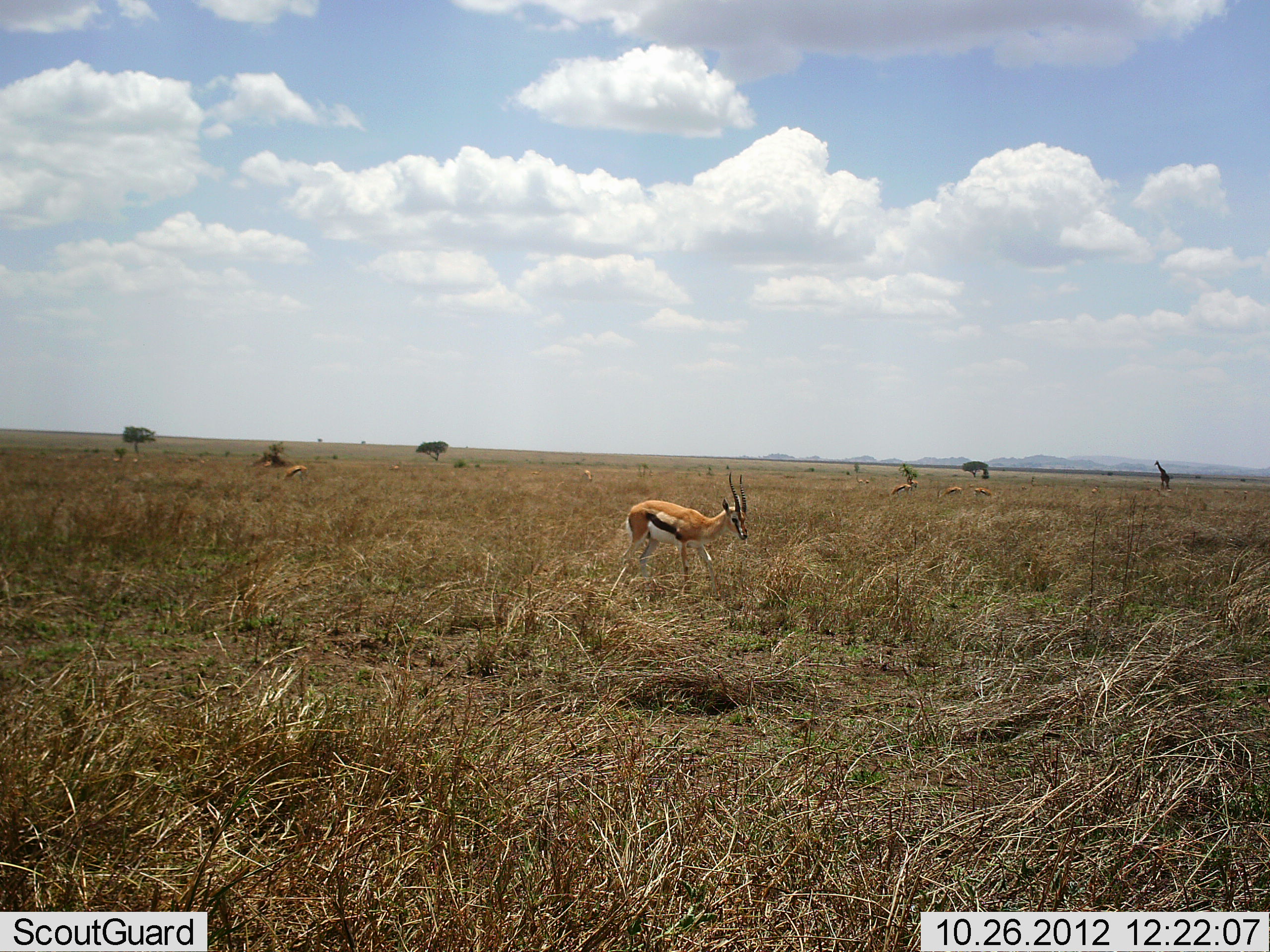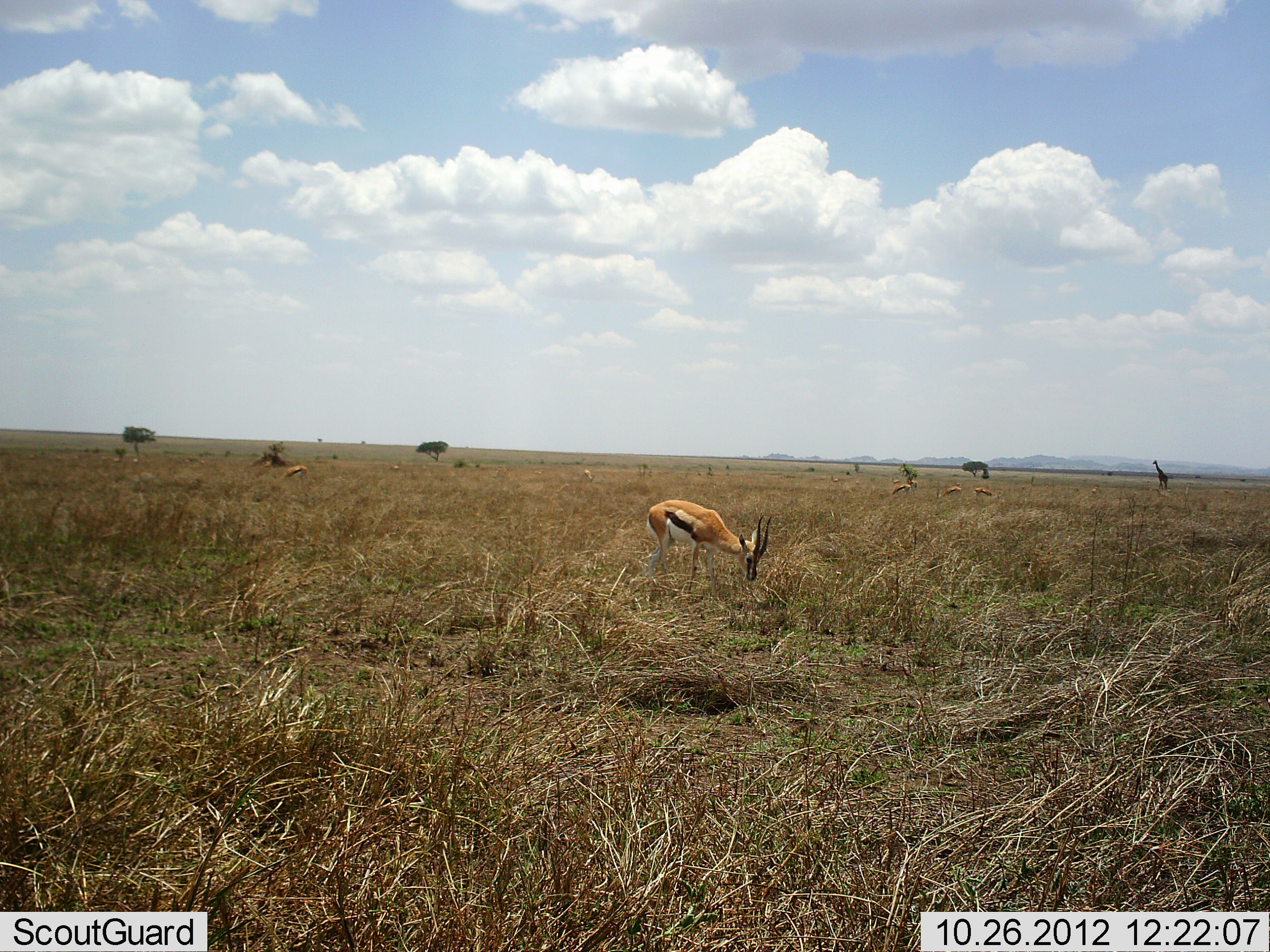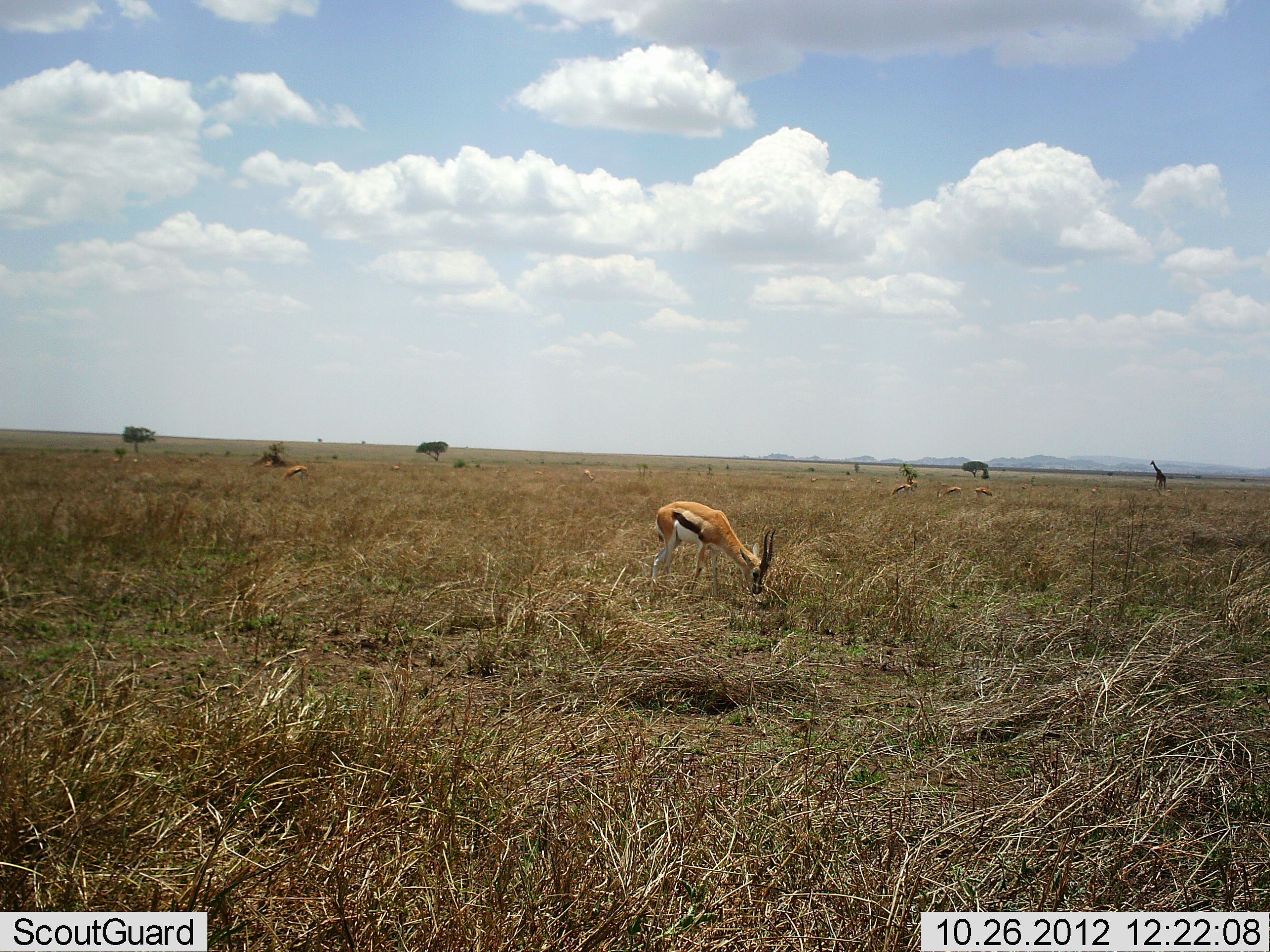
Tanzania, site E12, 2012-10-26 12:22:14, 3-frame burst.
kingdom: Animalia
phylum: Chordata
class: Mammalia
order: Artiodactyla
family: Bovidae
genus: Eudorcas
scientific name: Eudorcas thomsonii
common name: thomson's gazelle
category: gazellethomsons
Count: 6.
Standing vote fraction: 25%.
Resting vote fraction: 0%.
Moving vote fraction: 0%.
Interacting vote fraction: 0%.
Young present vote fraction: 0%.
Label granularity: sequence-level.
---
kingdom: Animalia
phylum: Chordata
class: Mammalia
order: Artiodactyla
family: Giraffidae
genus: Giraffa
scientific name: Giraffa camelopardalis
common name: giraffe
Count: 1.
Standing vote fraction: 20%.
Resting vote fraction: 0%.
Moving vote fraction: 90%.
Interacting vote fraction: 0%.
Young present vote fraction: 0%.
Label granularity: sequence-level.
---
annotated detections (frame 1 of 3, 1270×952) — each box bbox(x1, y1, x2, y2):
animal: bbox(620, 472, 751, 601); bbox(1154, 460, 1171, 491); bbox(937, 486, 964, 499); bbox(286, 465, 309, 479); bbox(891, 484, 912, 496); bbox(906, 473, 919, 490); bbox(975, 487, 992, 497); bbox(531, 470, 543, 476); bbox(856, 478, 869, 483); bbox(264, 460, 273, 467); bbox(1091, 487, 1100, 493); bbox(390, 466, 400, 470)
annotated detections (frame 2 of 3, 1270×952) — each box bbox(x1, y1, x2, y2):
animal: bbox(645, 499, 772, 607); bbox(1152, 460, 1168, 490); bbox(280, 466, 308, 481); bbox(936, 486, 963, 499); bbox(892, 483, 912, 495); bbox(975, 487, 994, 498); bbox(1092, 485, 1100, 494)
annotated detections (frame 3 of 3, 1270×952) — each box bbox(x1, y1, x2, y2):
animal: bbox(652, 500, 776, 604); bbox(1150, 460, 1166, 492); bbox(937, 486, 964, 498); bbox(284, 466, 308, 478); bbox(891, 484, 910, 497); bbox(974, 487, 993, 498)